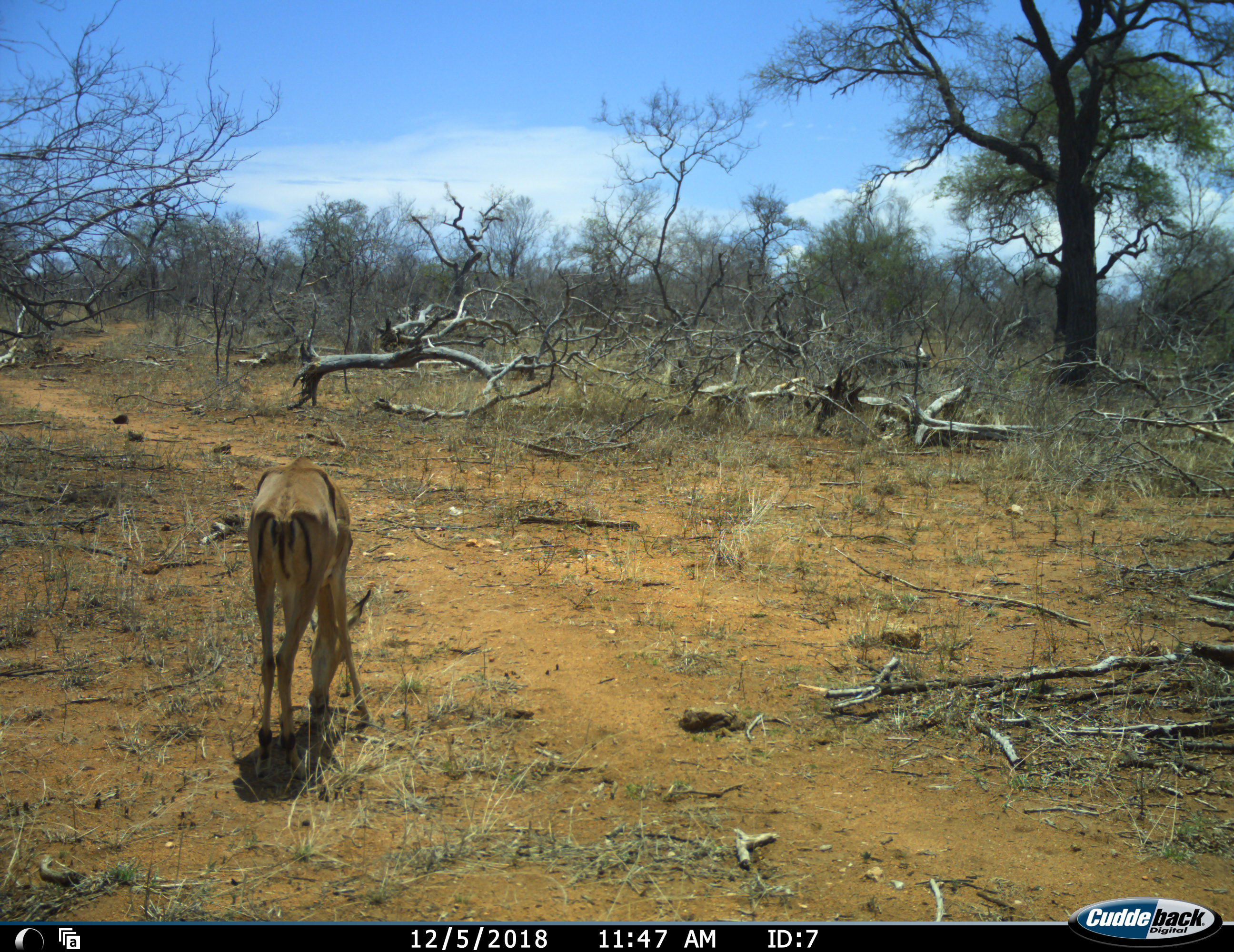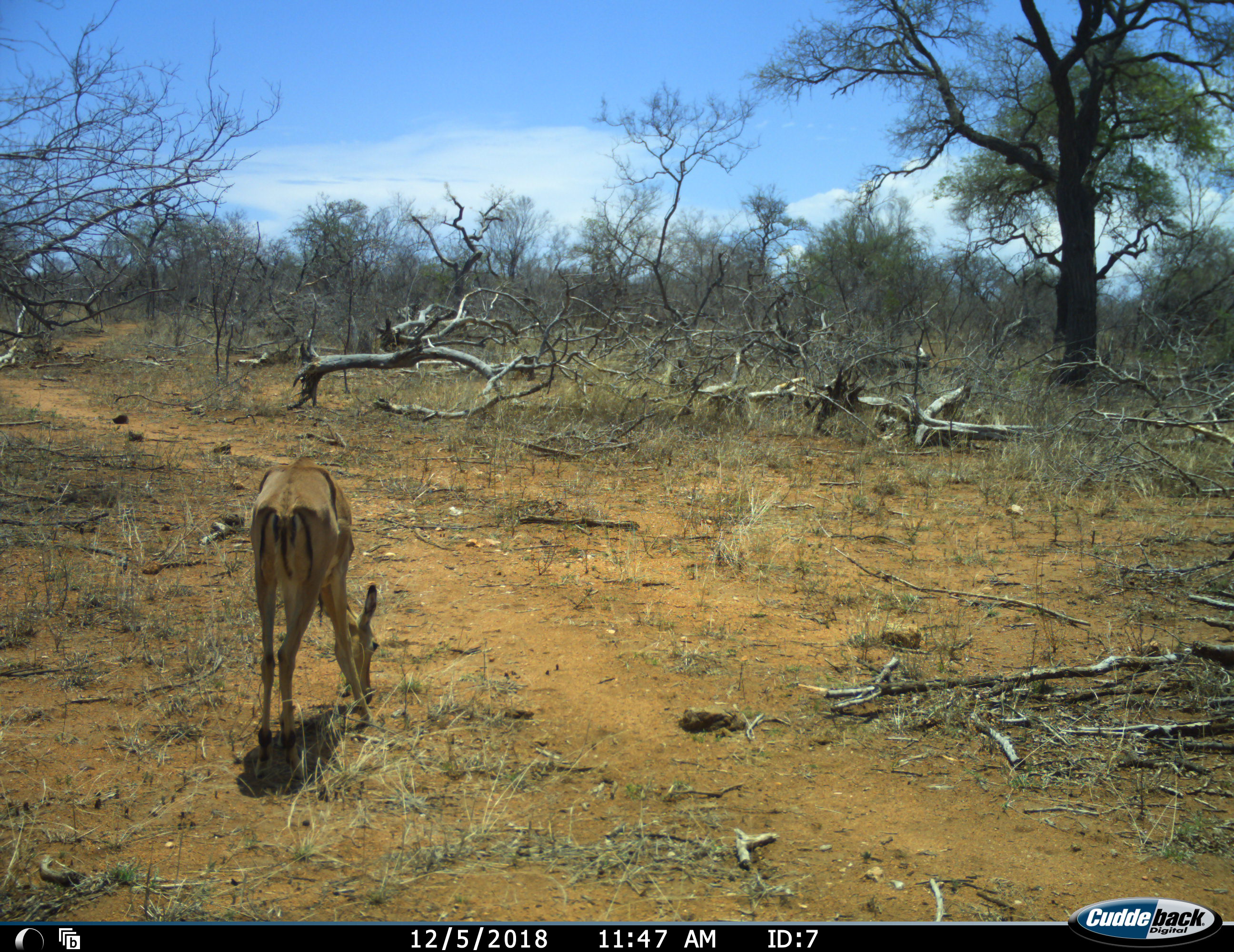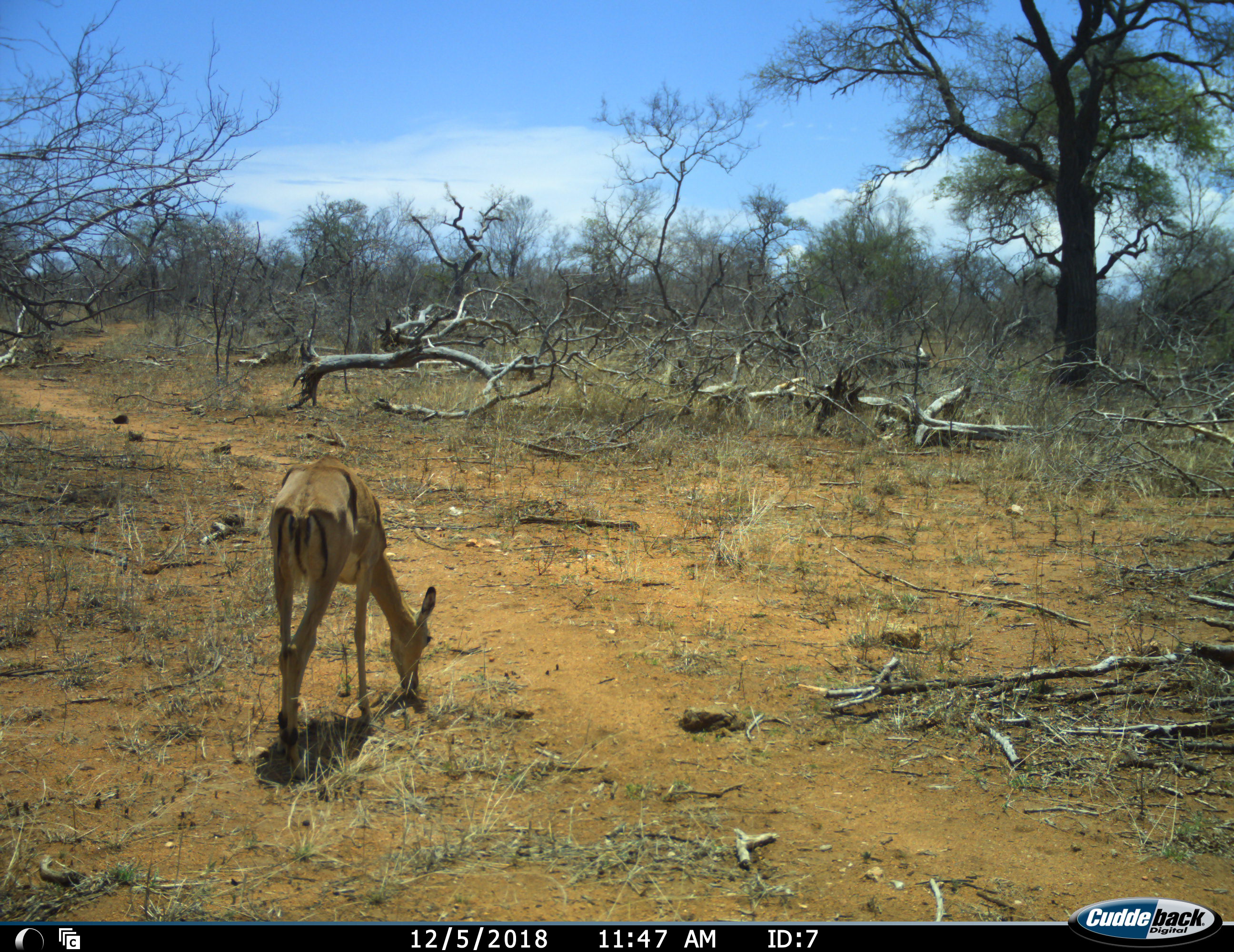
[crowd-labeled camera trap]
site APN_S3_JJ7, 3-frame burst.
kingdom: Animalia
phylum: Chordata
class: Mammalia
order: Artiodactyla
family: Bovidae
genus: Aepyceros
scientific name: Aepyceros melampus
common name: impala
Impala (Aepyceros melampus), count 1. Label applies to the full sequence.